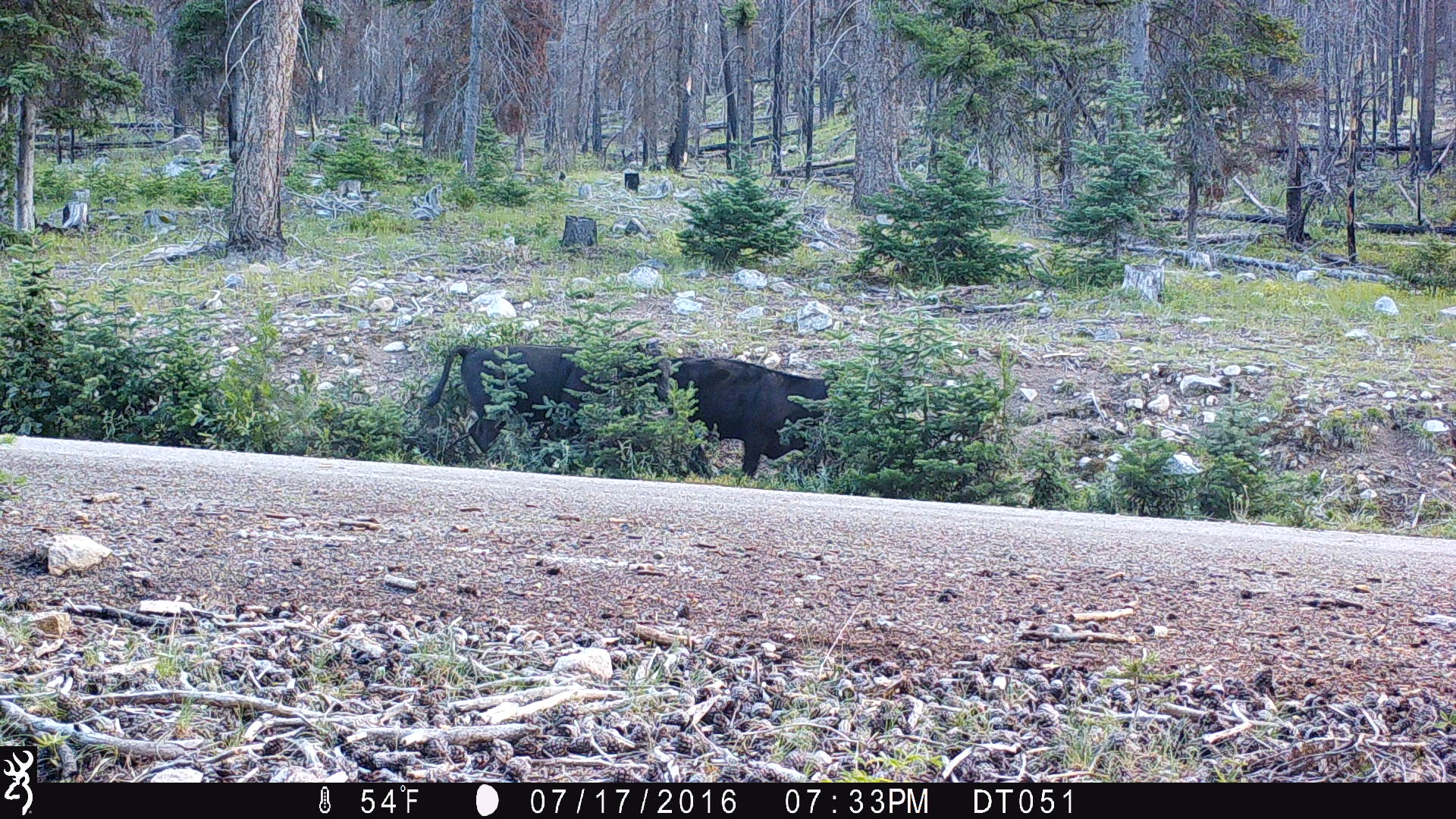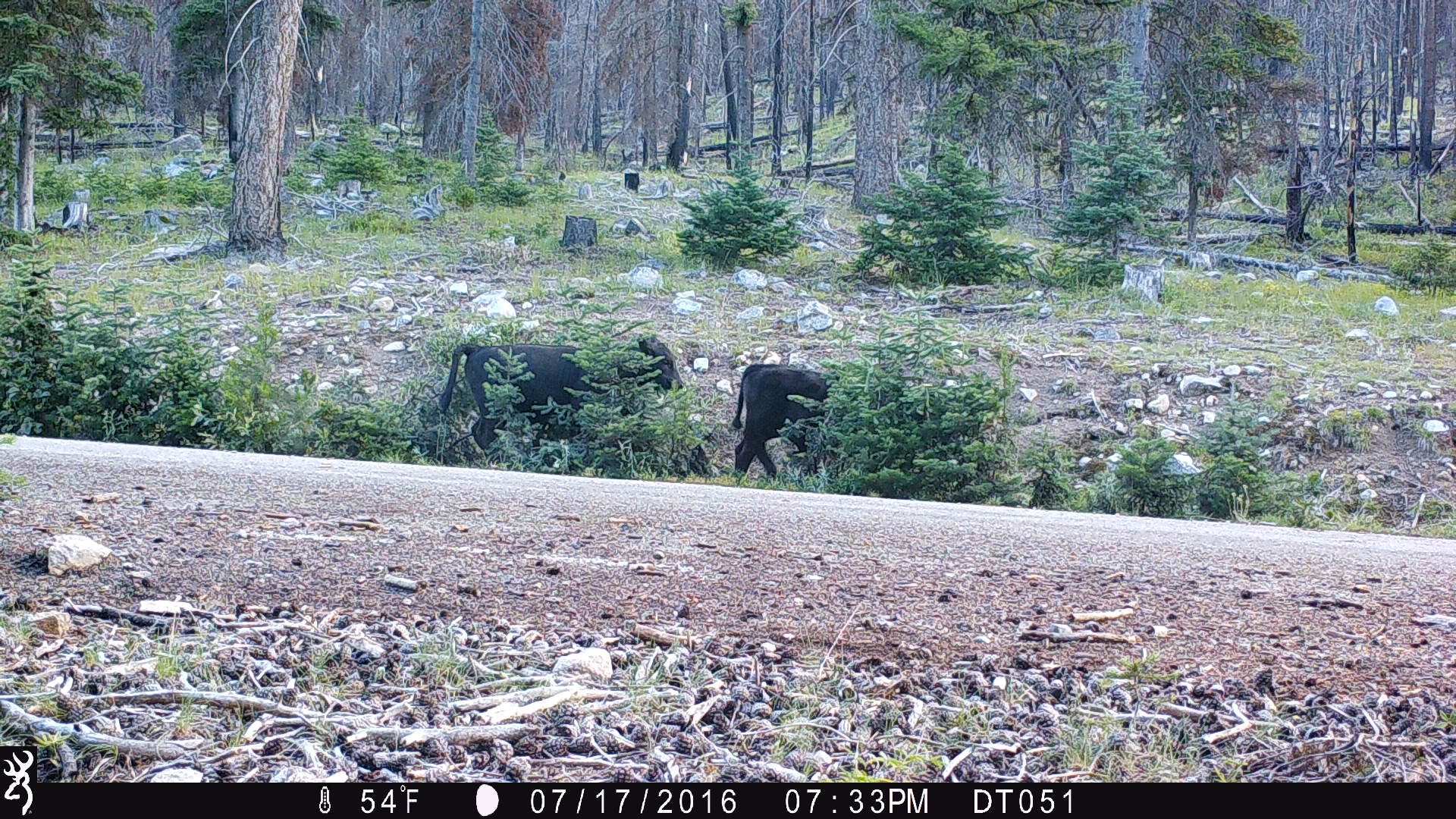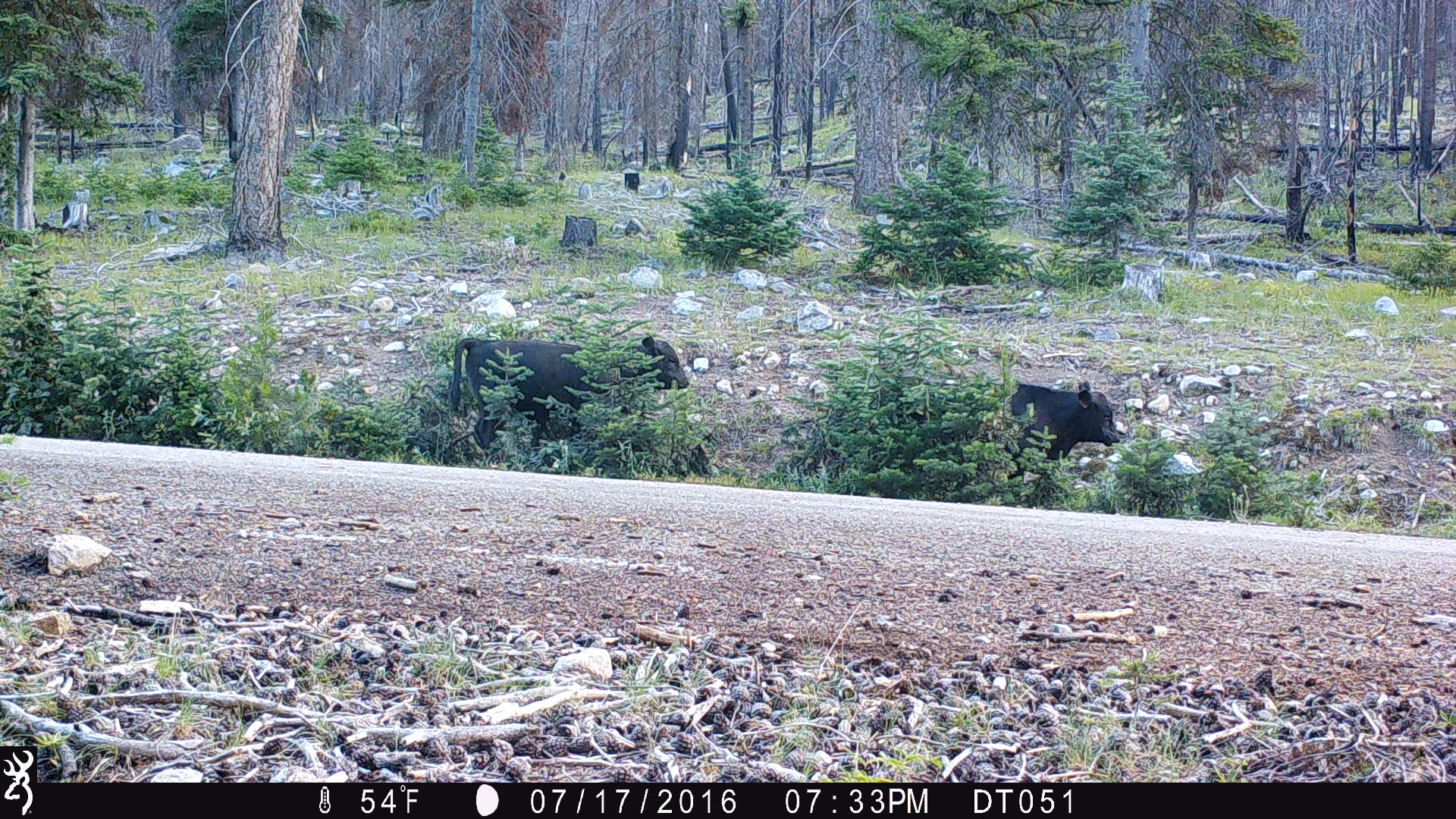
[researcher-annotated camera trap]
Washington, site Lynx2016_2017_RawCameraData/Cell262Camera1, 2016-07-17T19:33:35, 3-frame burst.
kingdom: Animalia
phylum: Chordata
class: Mammalia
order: Artiodactyla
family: Bovidae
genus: Bos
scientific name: Bos taurus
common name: domestic cattle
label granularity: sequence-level